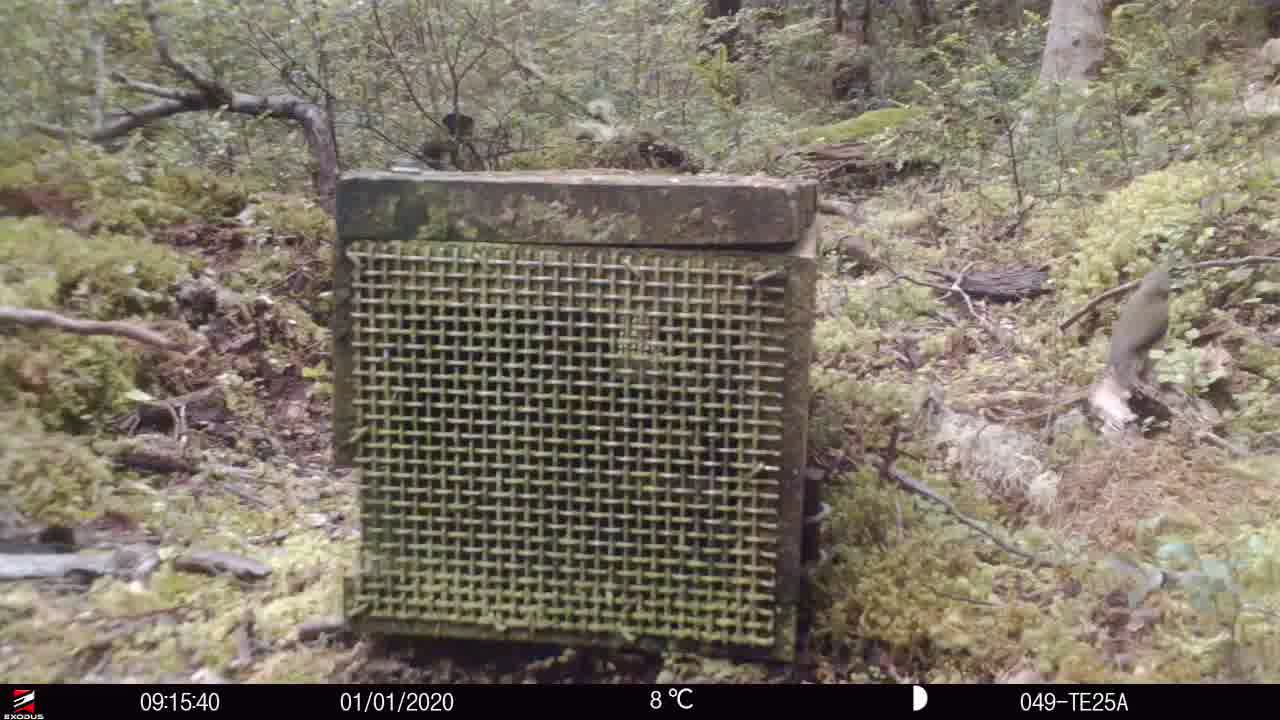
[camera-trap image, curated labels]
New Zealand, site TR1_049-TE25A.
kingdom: Animalia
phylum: Chordata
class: Aves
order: Passeriformes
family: Meliphagidae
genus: Anthornis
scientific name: Anthornis melanura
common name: new zealand bellbird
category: bellbird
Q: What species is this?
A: Bellbird (new zealand bellbird) (Anthornis melanura).